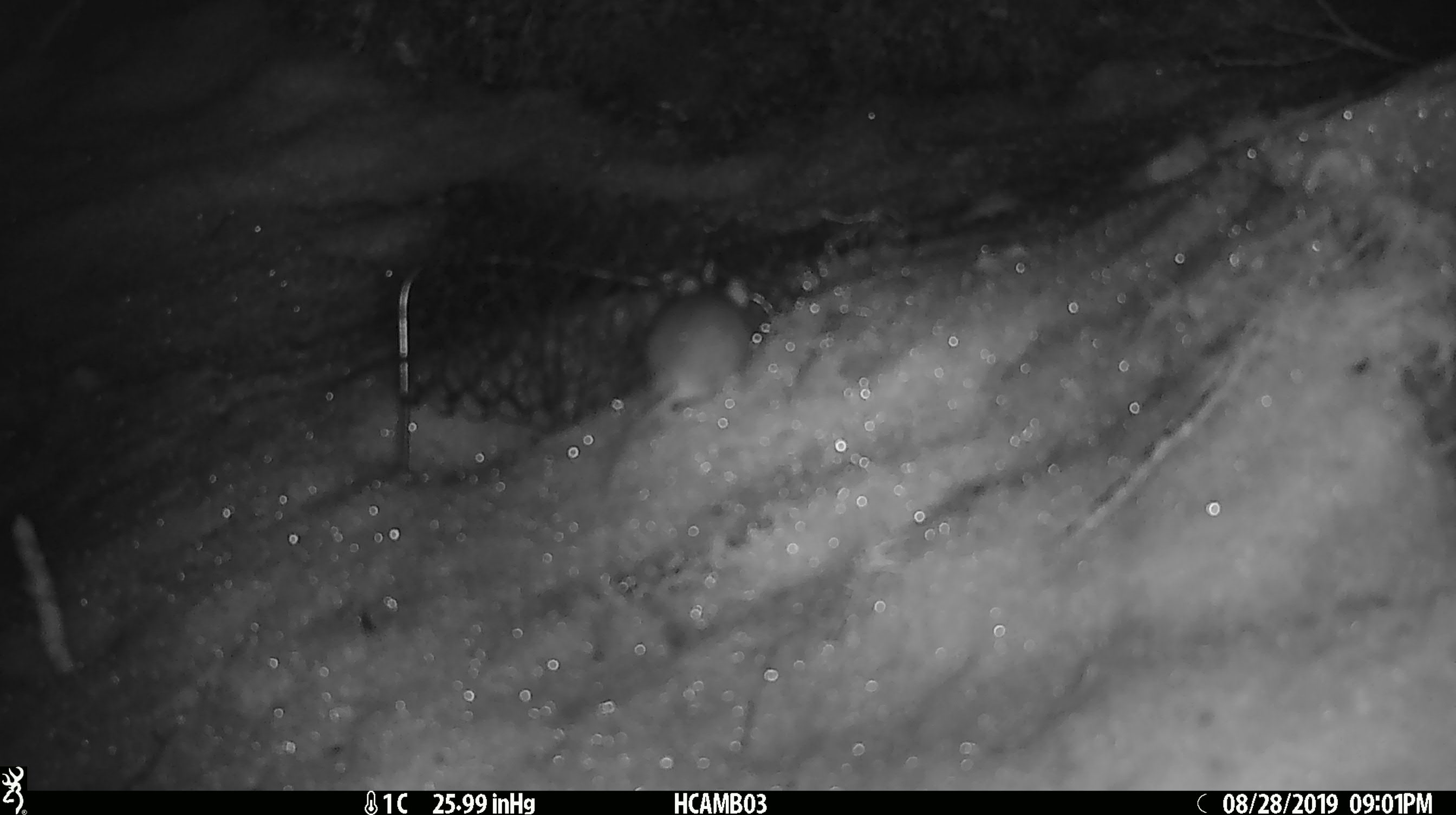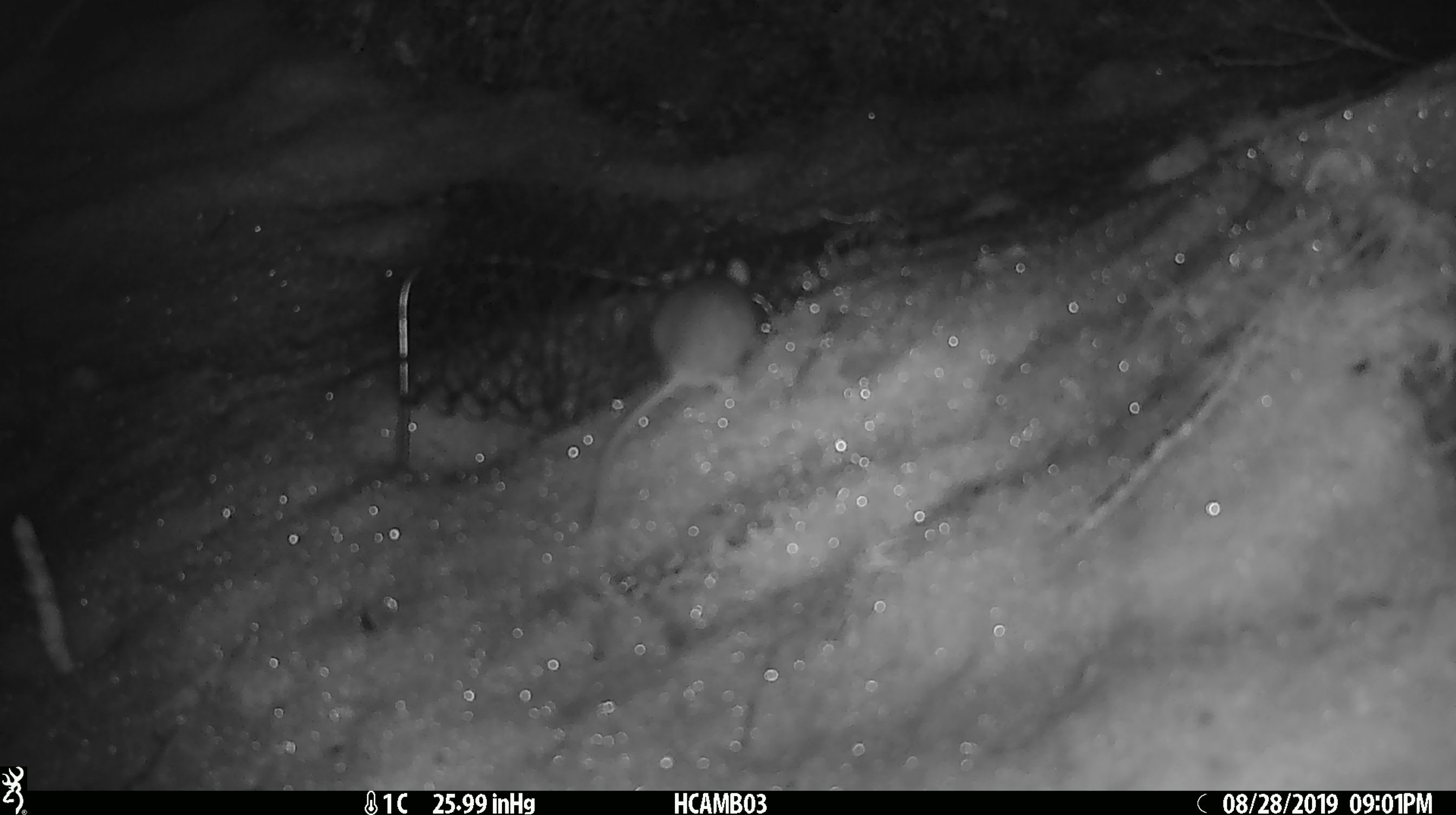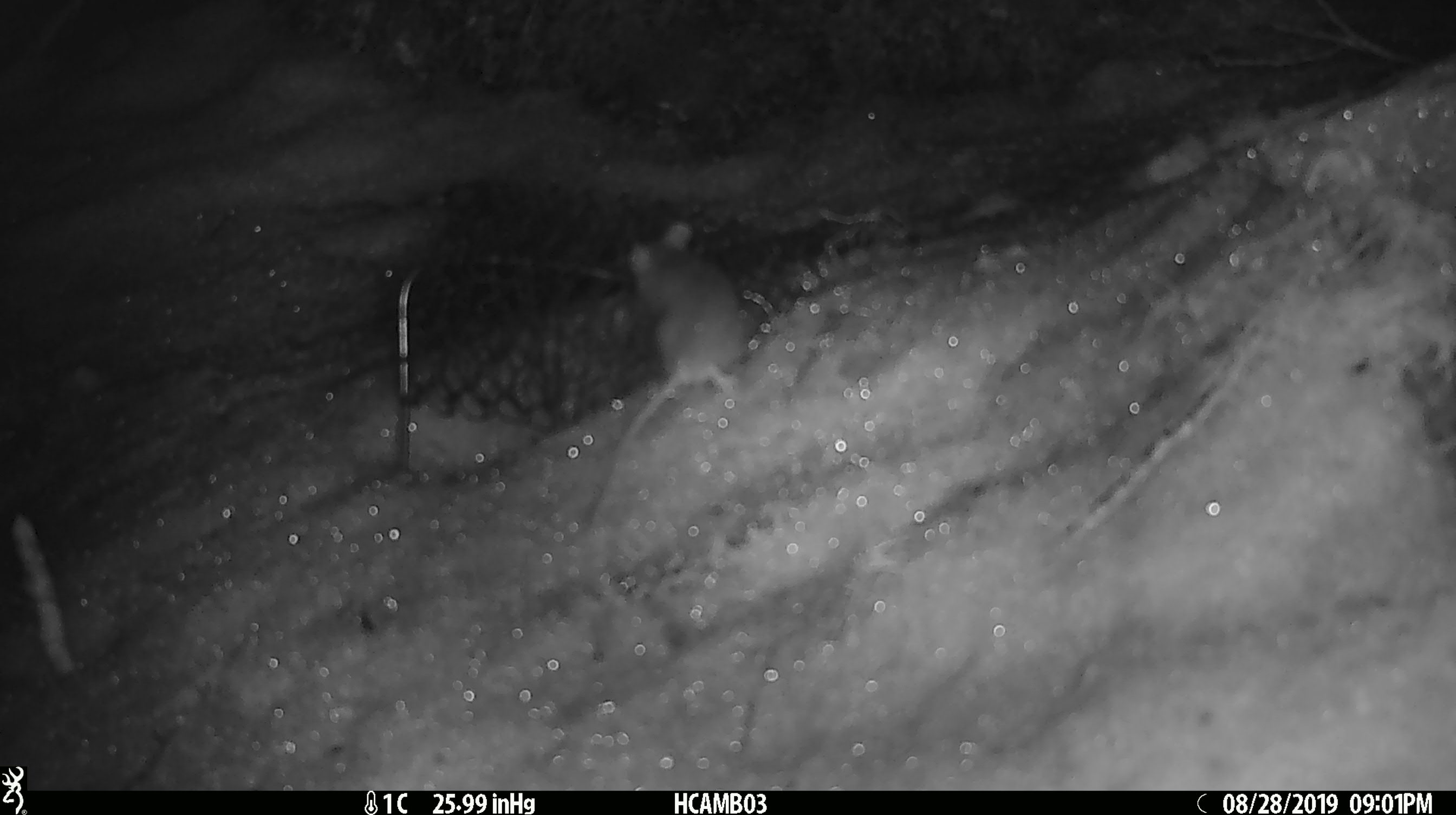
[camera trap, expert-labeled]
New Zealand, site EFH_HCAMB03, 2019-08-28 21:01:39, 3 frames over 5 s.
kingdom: Animalia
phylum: Chordata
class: Mammalia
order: Rodentia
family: Muridae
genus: Mus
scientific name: Mus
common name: mouse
Mouse (Mus).